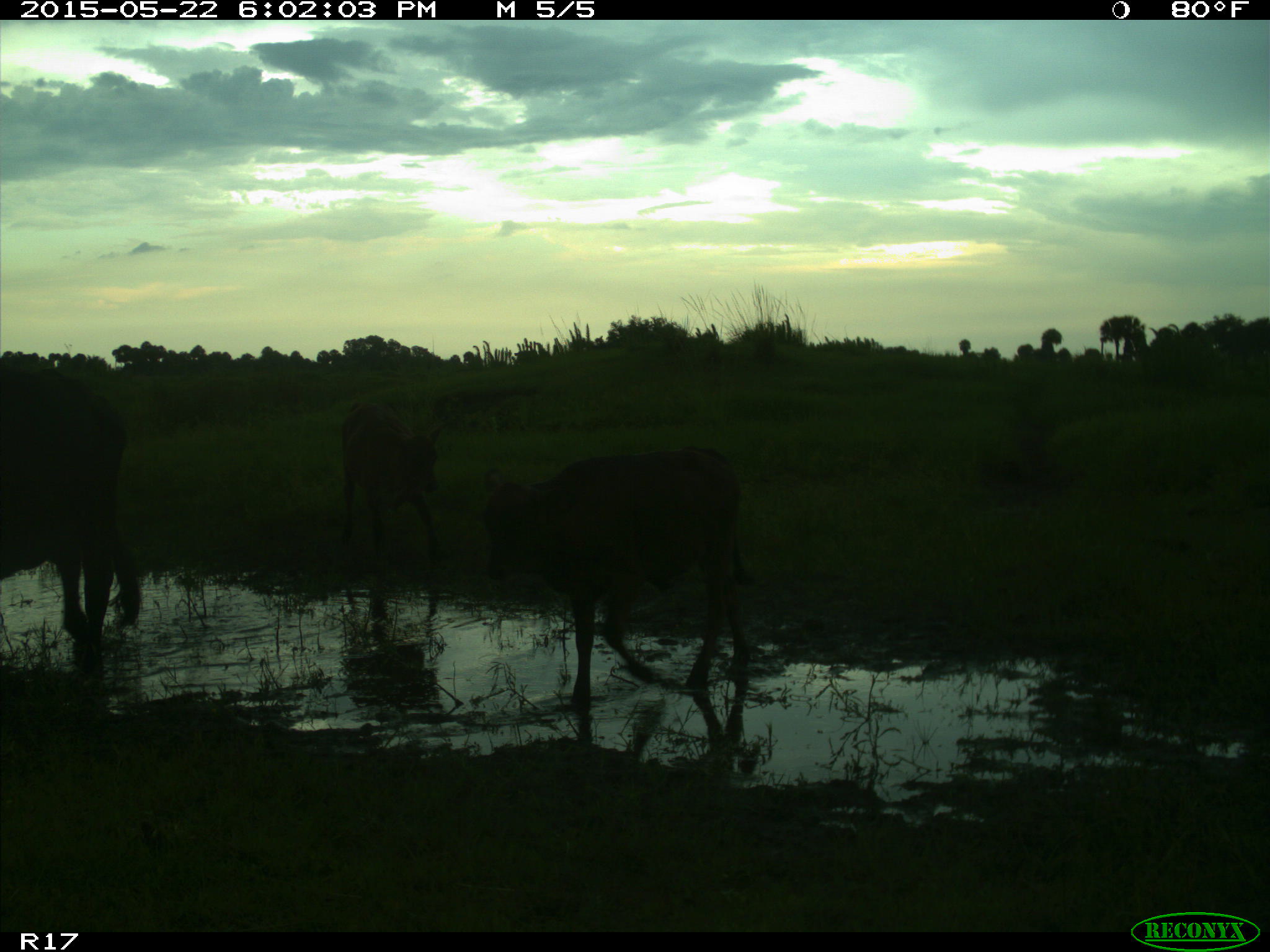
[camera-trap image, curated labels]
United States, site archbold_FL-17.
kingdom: Animalia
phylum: Chordata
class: Mammalia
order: Artiodactyla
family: Bovidae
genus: Bos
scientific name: Bos taurus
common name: domestic cow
Bos taurus (domestic cow).